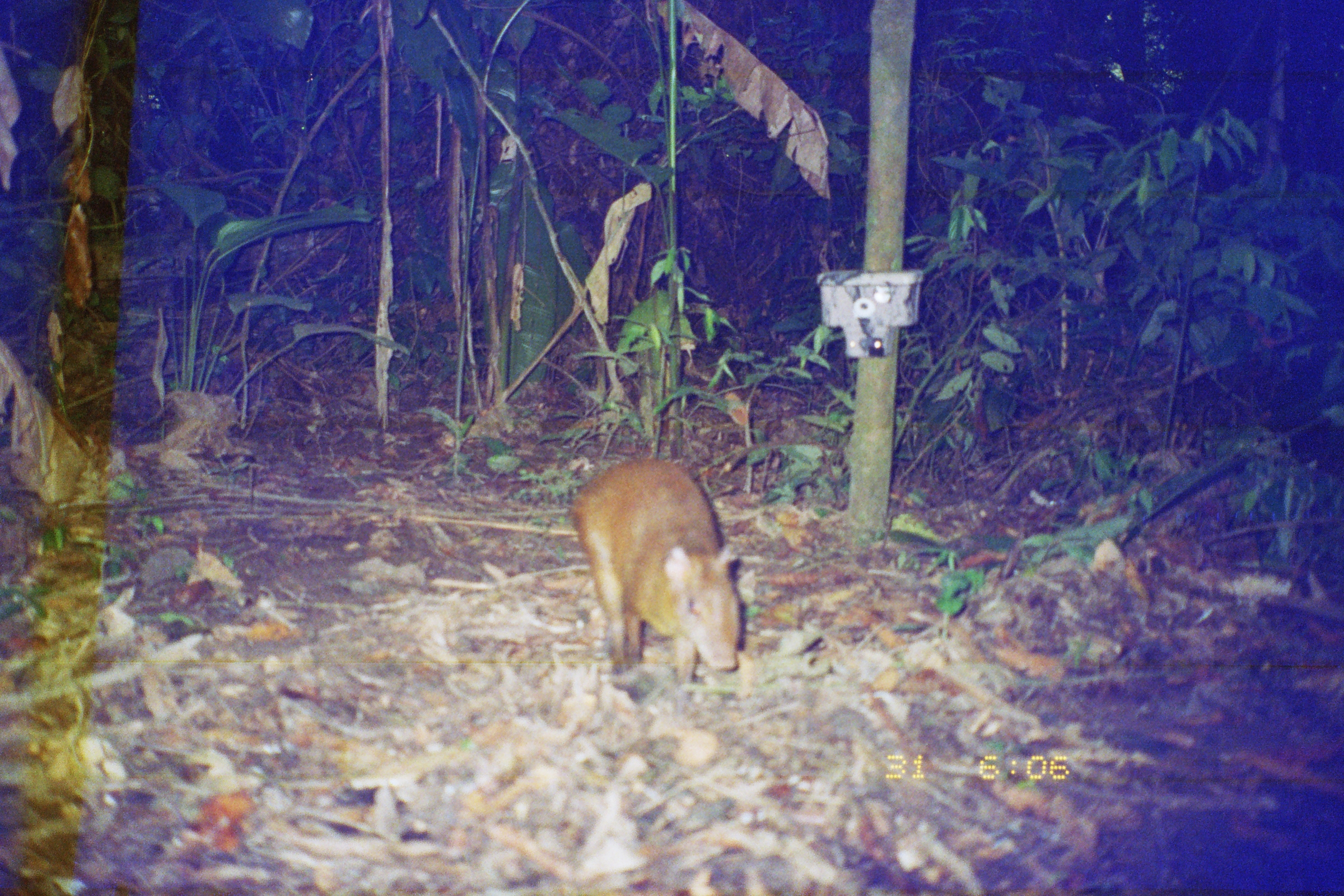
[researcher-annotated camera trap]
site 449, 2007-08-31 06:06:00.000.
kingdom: Animalia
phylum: Chordata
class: Mammalia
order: Rodentia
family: Dasyproctidae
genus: Dasyprocta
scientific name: Dasyprocta punctata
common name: central american agouti